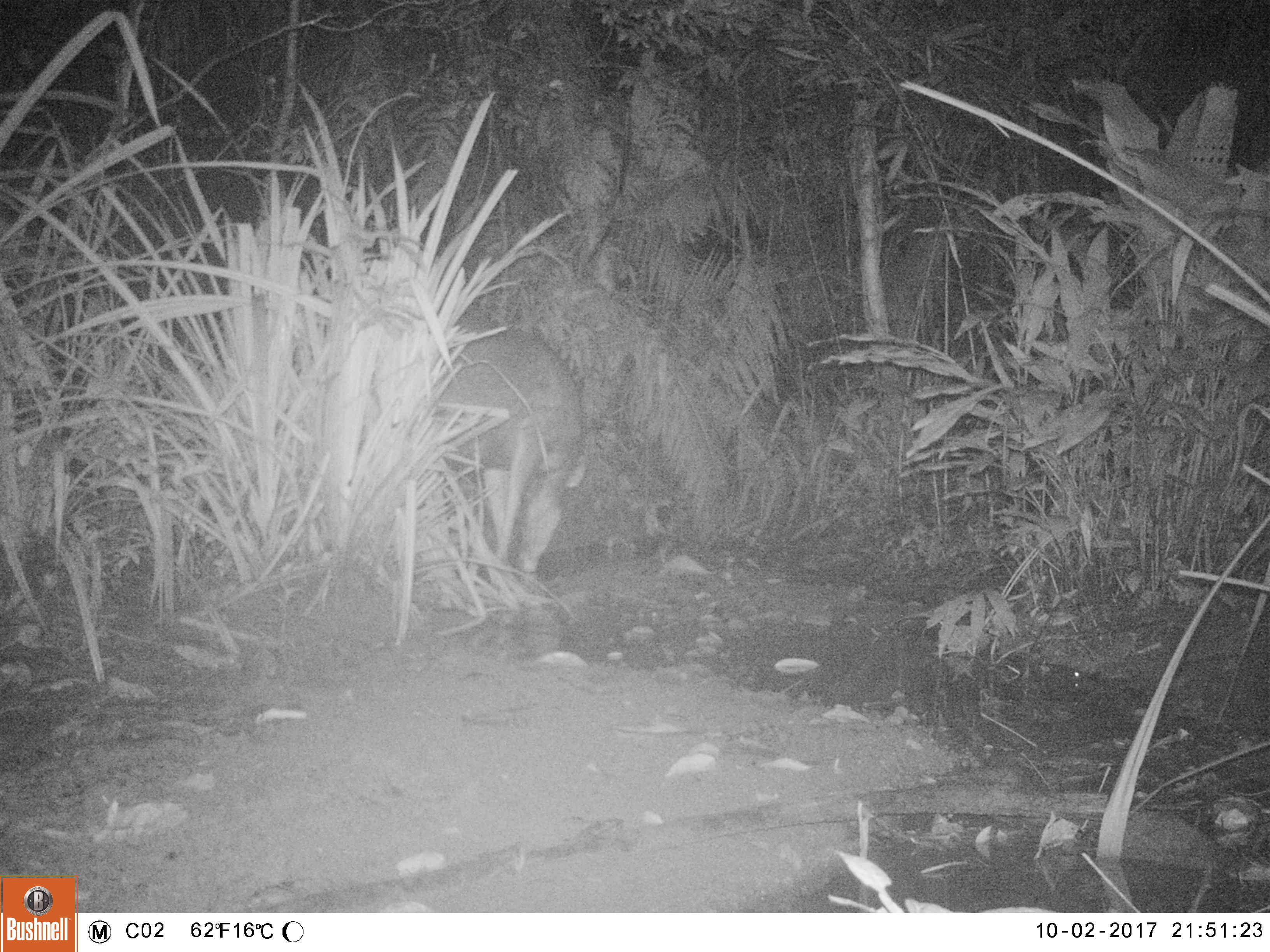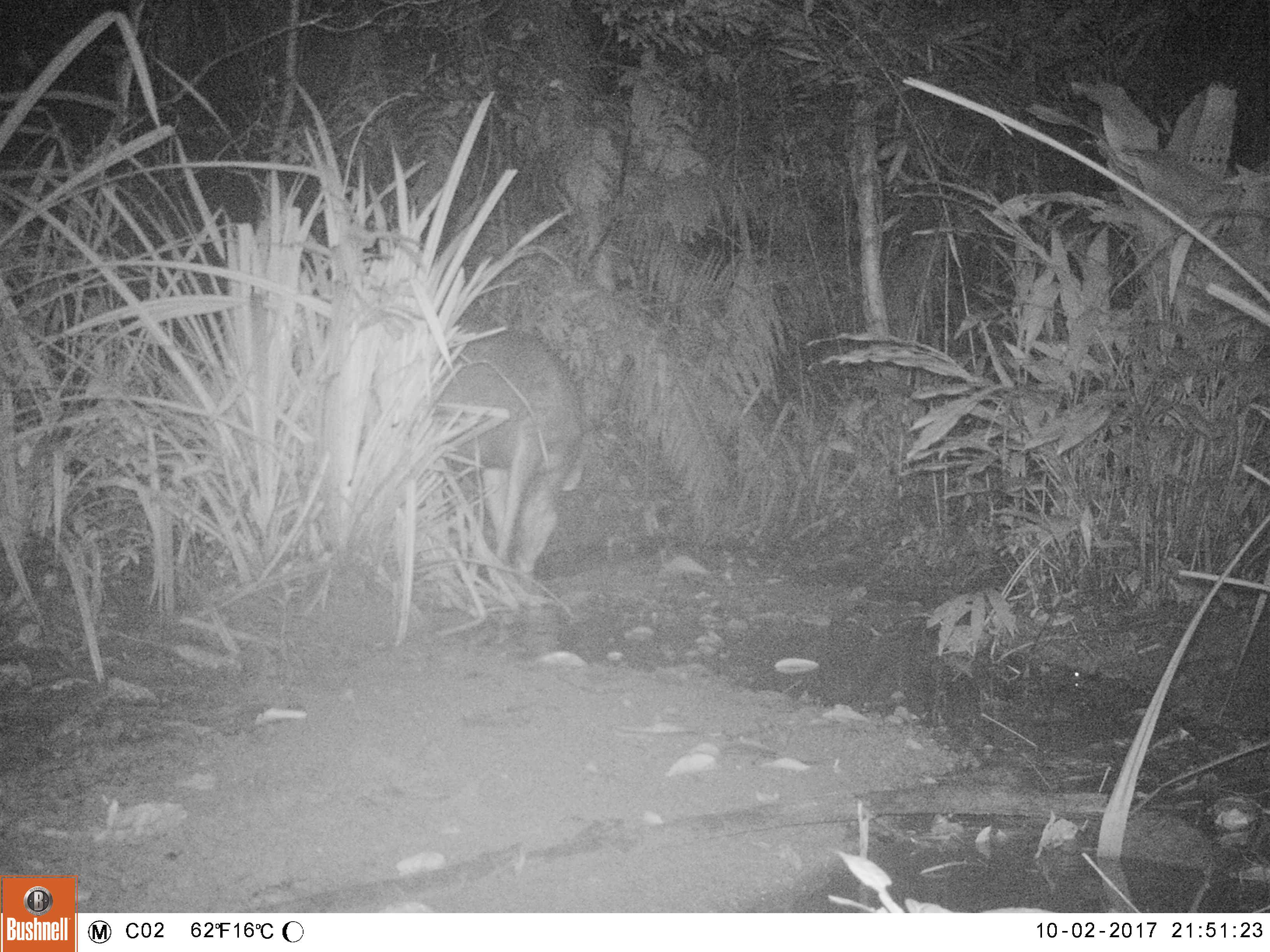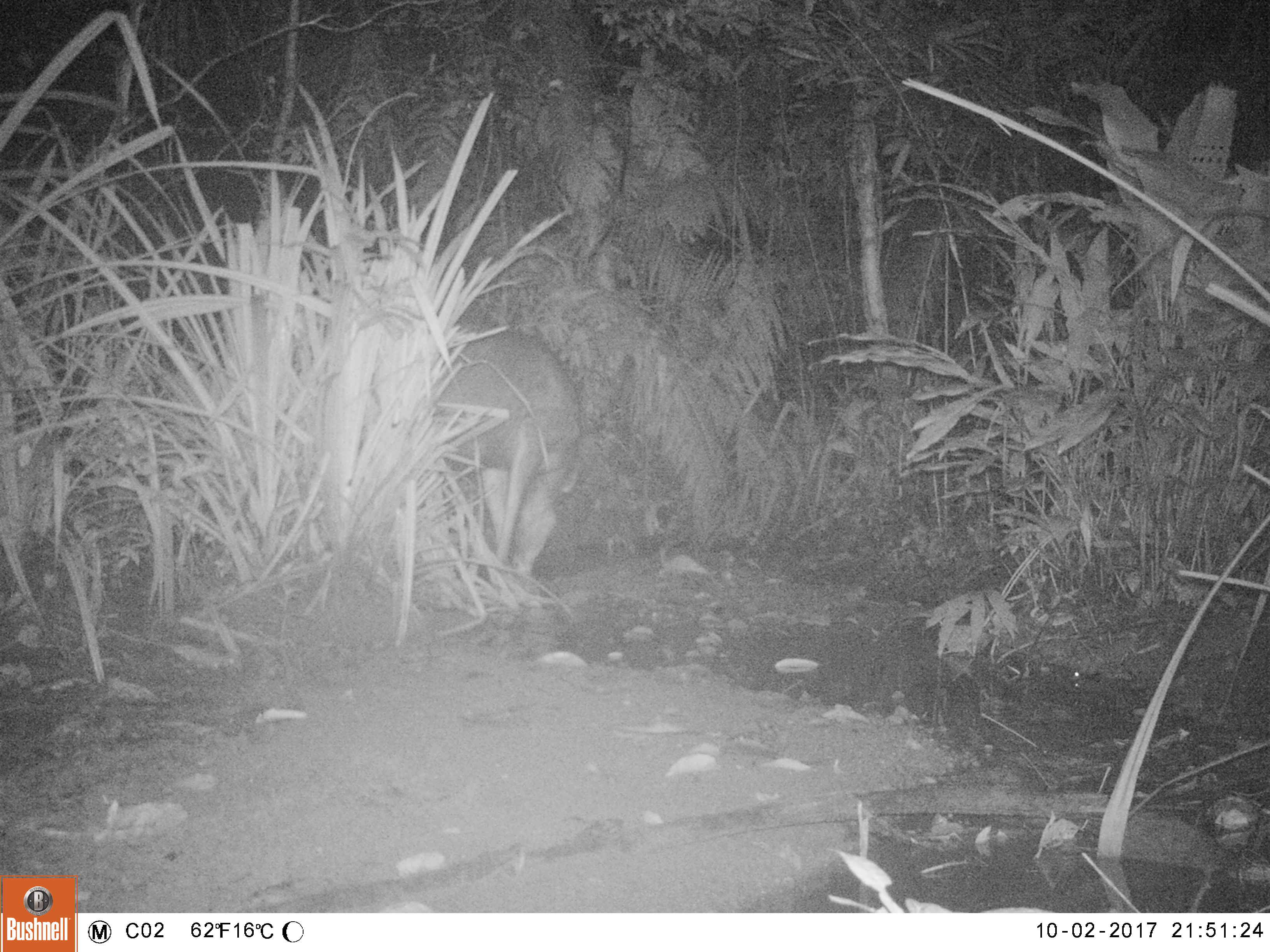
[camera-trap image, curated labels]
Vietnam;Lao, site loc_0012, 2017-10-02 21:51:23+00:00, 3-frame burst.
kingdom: Animalia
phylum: Chordata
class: Mammalia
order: Artiodactyla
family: Cervidae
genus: Rusa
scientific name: Rusa unicolor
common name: sambar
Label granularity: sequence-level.